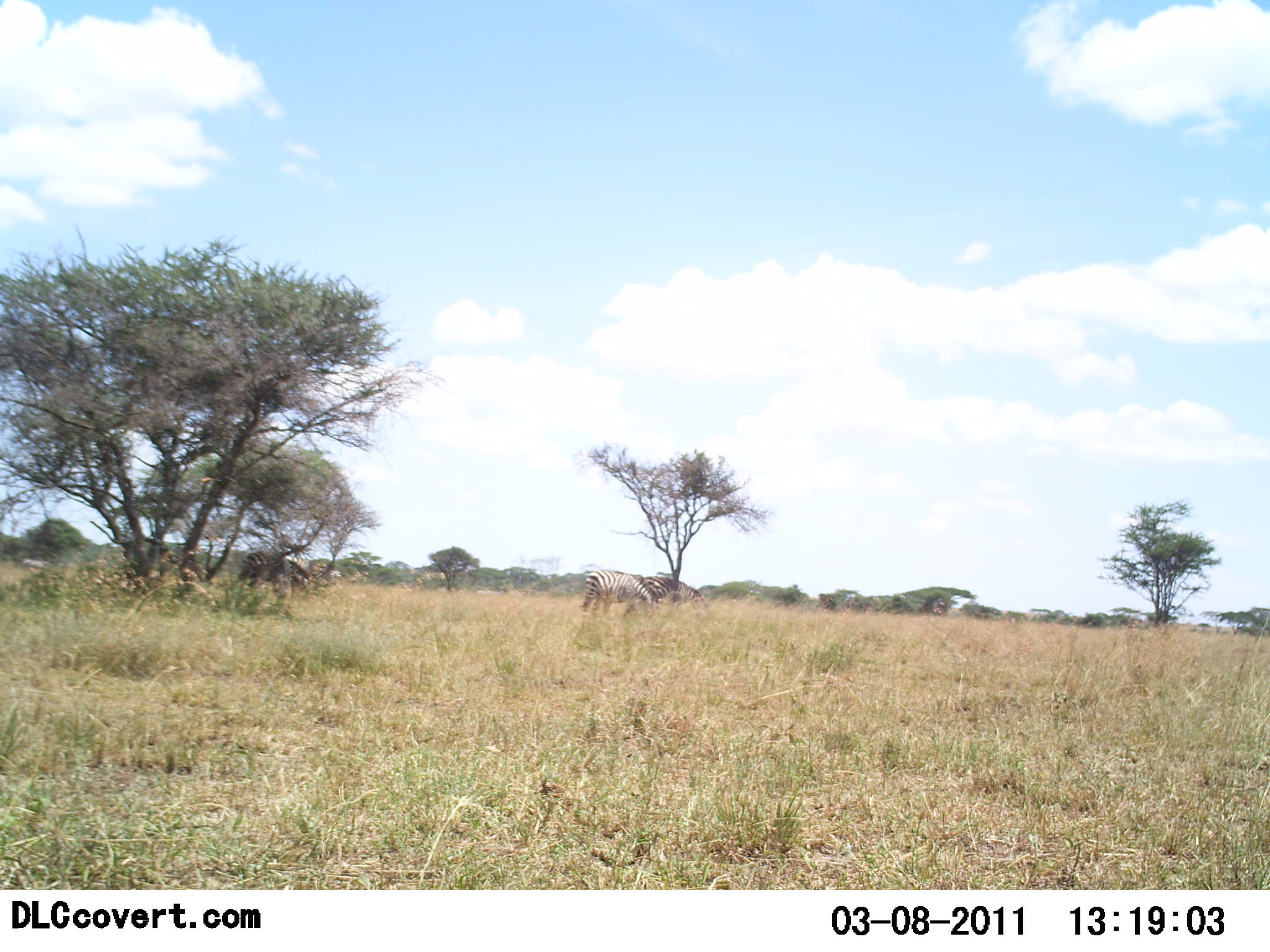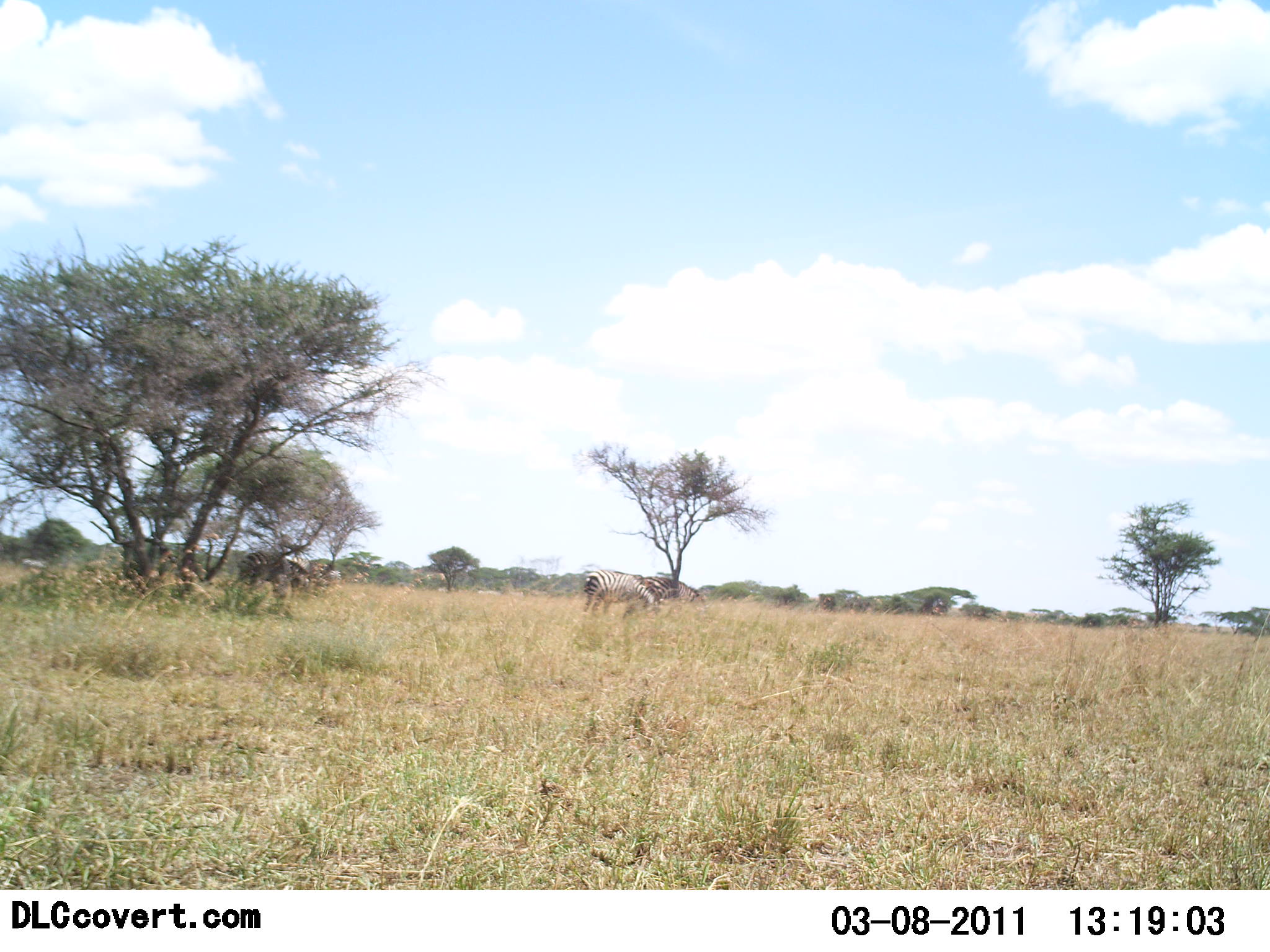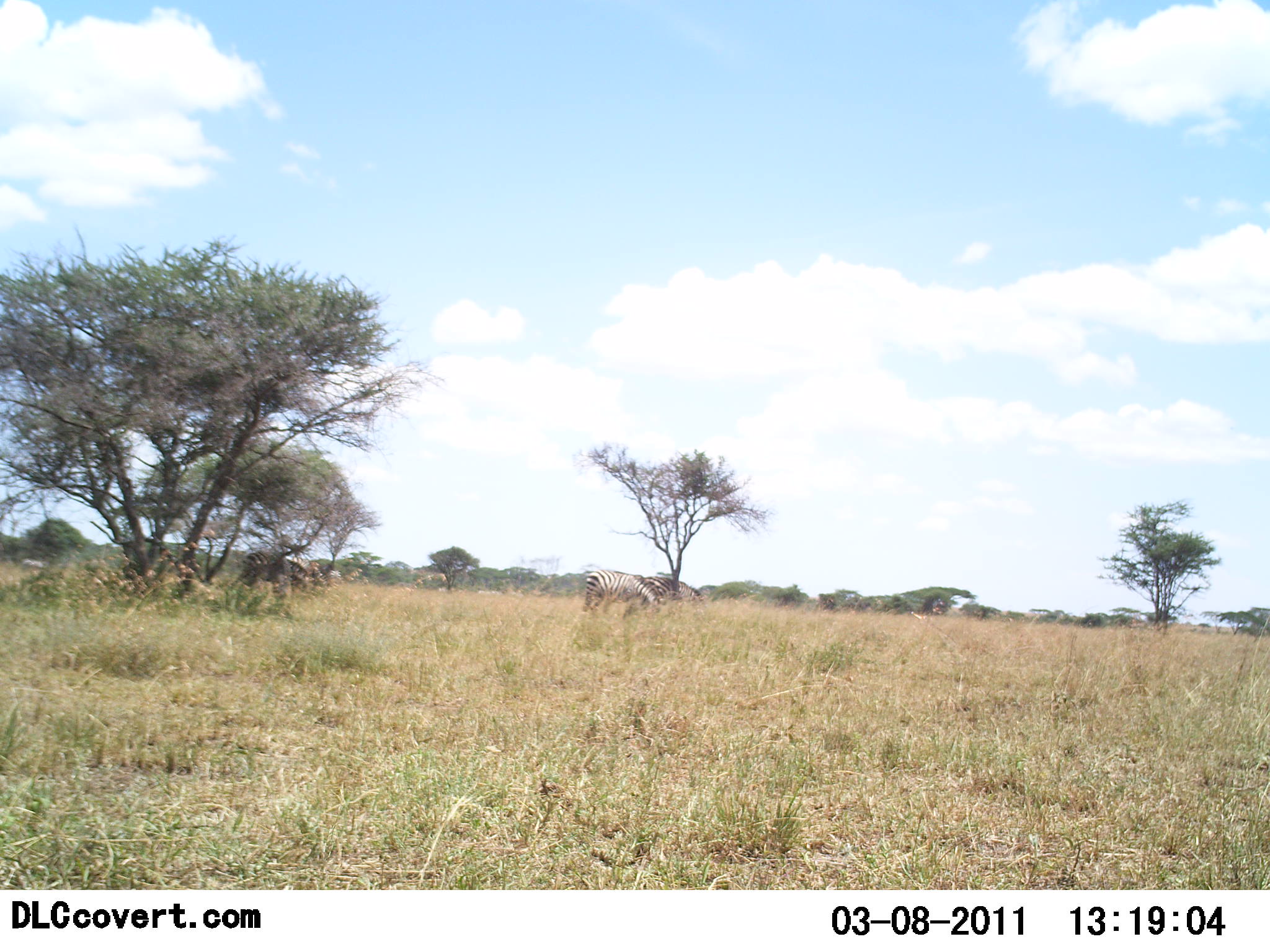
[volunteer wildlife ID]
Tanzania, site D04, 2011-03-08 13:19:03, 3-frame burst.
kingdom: Animalia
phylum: Chordata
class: Mammalia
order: Perissodactyla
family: Equidae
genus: Equus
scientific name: Equus quagga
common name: plains zebra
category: zebra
Zebra (plains zebra) (Equus quagga), count 1. Behavior (volunteer vote fractions): standing 36%, resting 0%, moving 21%, interacting 0%. Young present (vote fraction): 0%. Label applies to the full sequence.